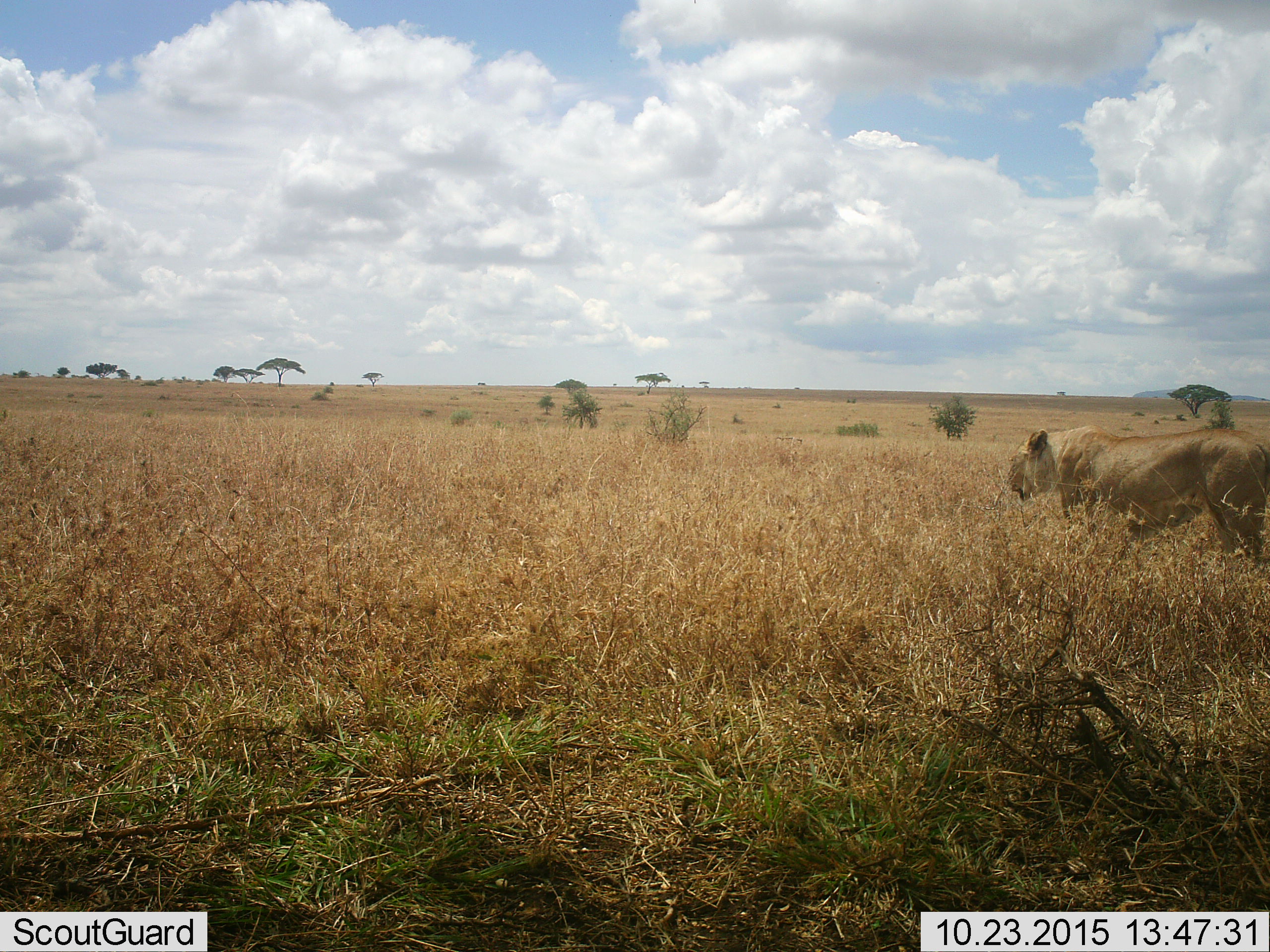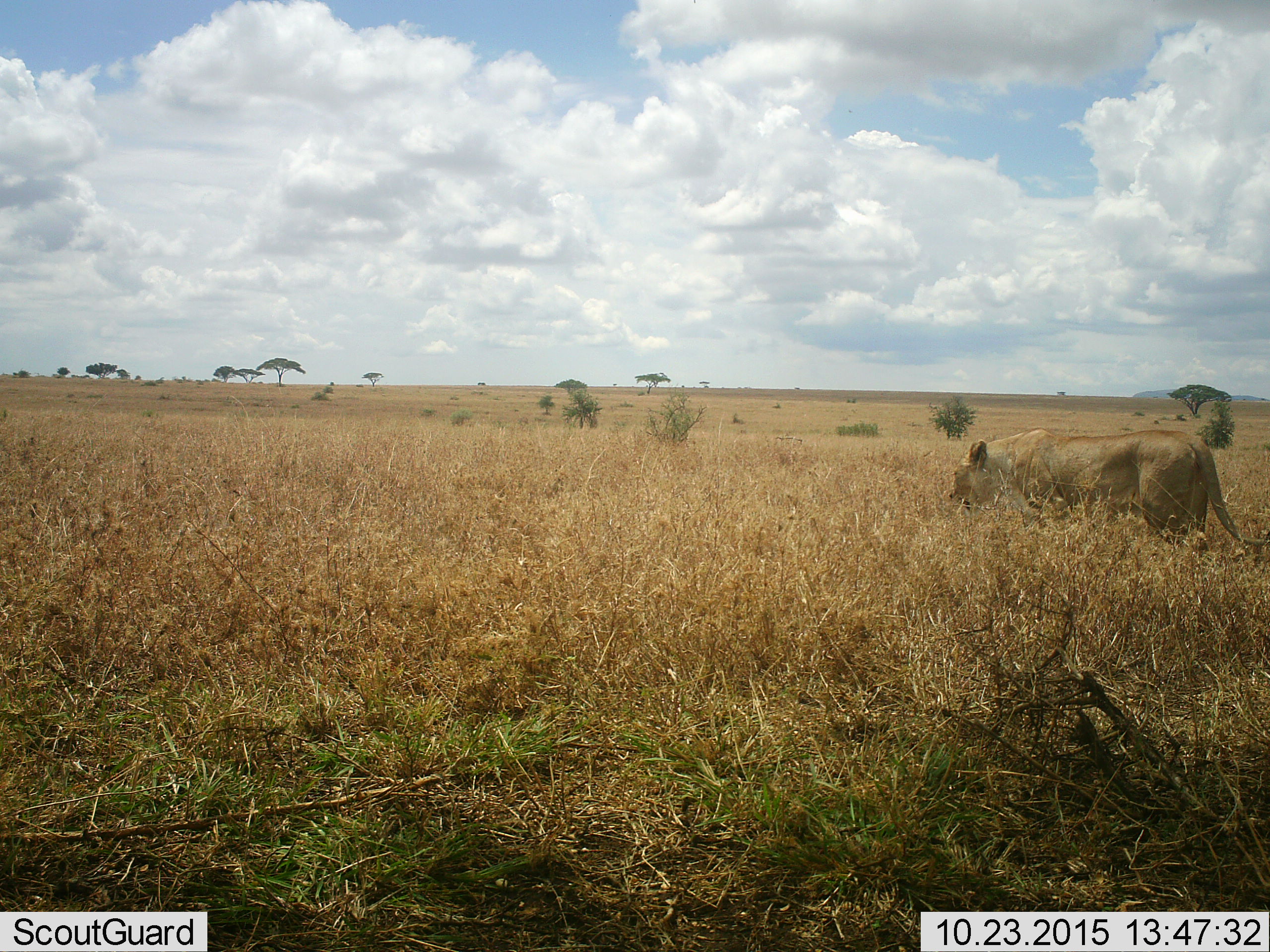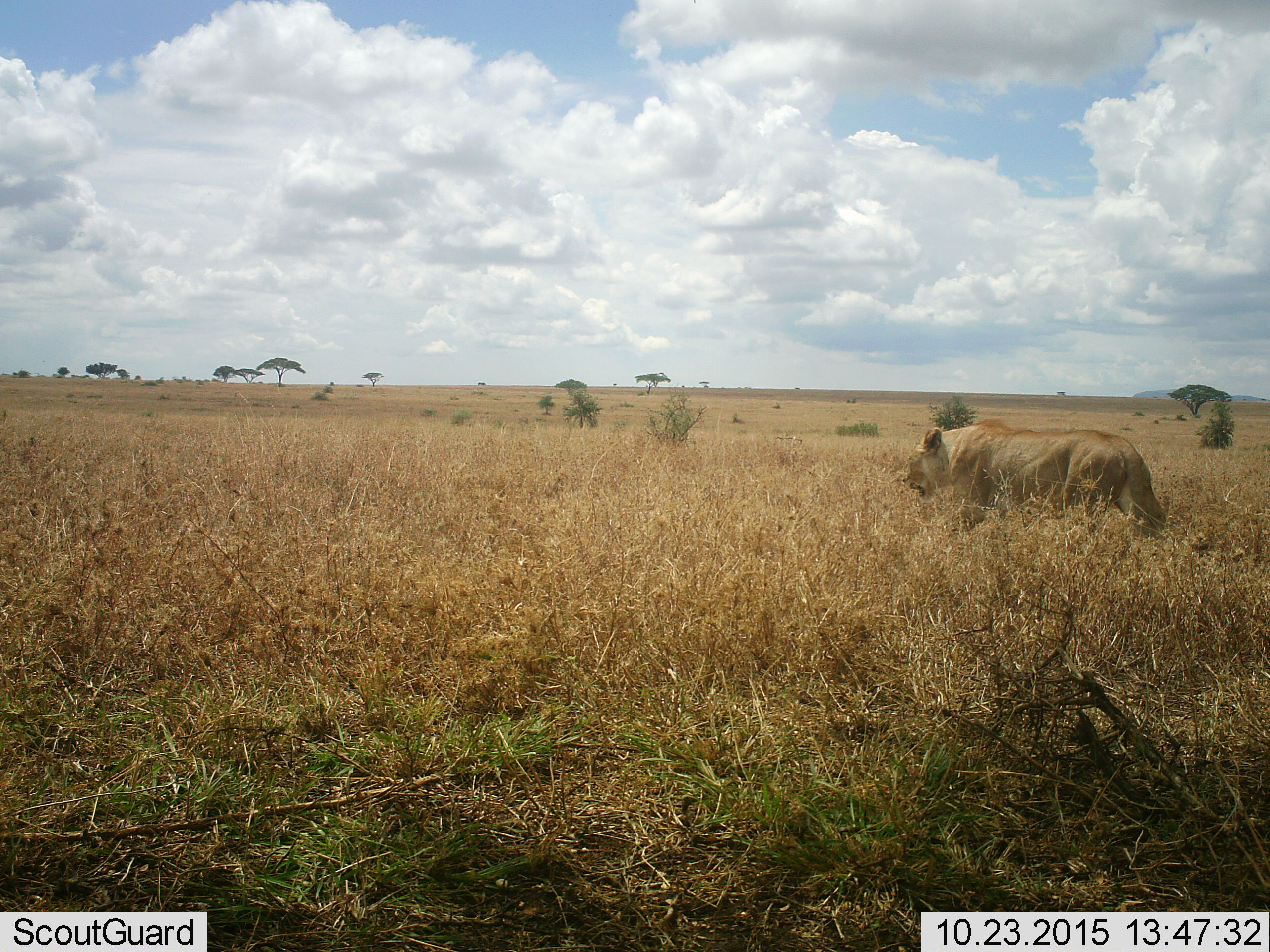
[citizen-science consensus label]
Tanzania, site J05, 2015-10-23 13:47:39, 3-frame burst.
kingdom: Animalia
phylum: Chordata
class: Mammalia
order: Carnivora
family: Felidae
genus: Panthera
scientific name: Panthera leo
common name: lion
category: lionfemale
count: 1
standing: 0%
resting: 0%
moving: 100%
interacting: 0%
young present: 0%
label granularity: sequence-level